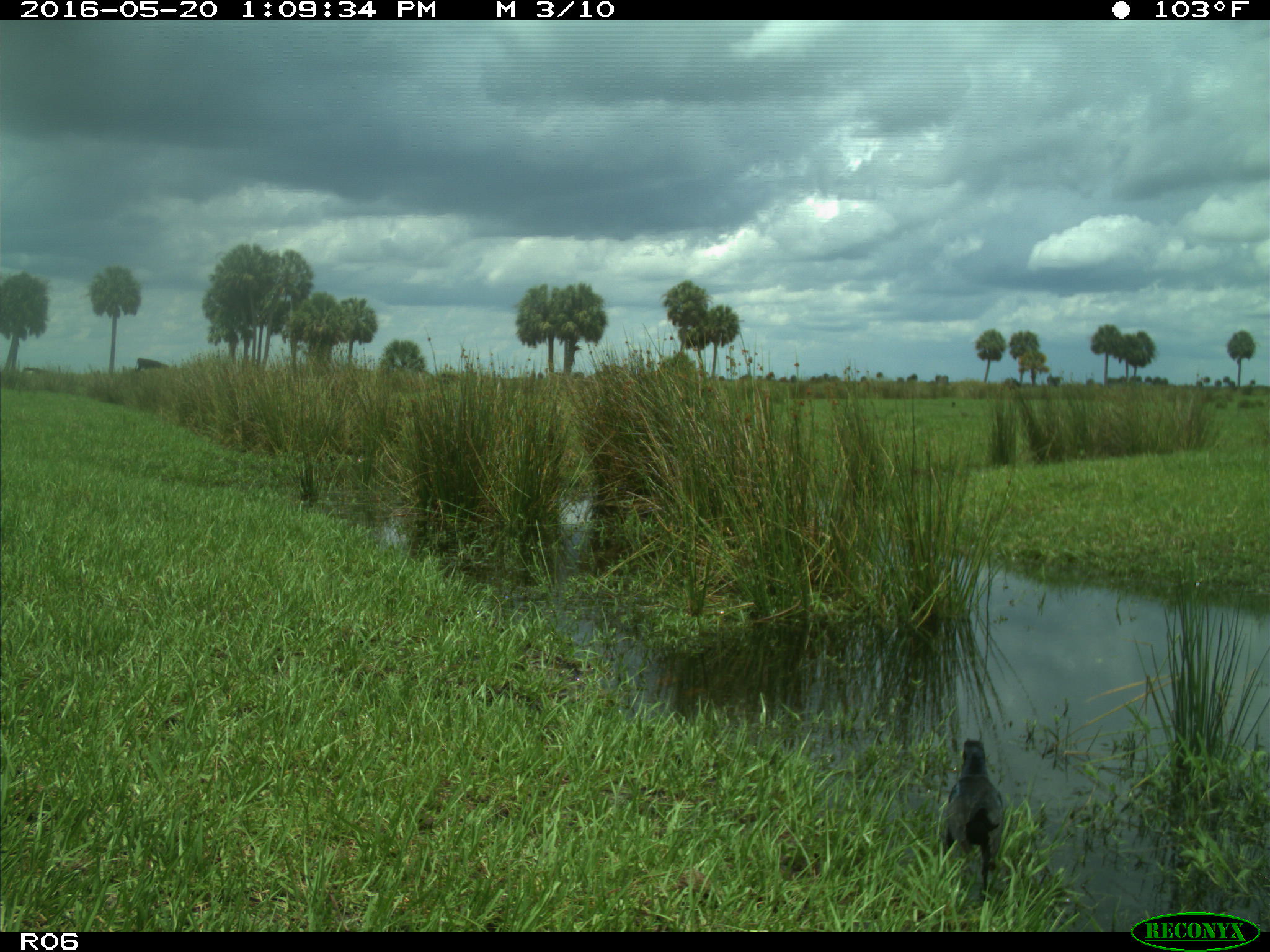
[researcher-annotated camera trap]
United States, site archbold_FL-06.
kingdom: Animalia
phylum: Chordata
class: Aves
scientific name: Aves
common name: birds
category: unidentified bird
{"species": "unidentified bird (birds) (Aves)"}